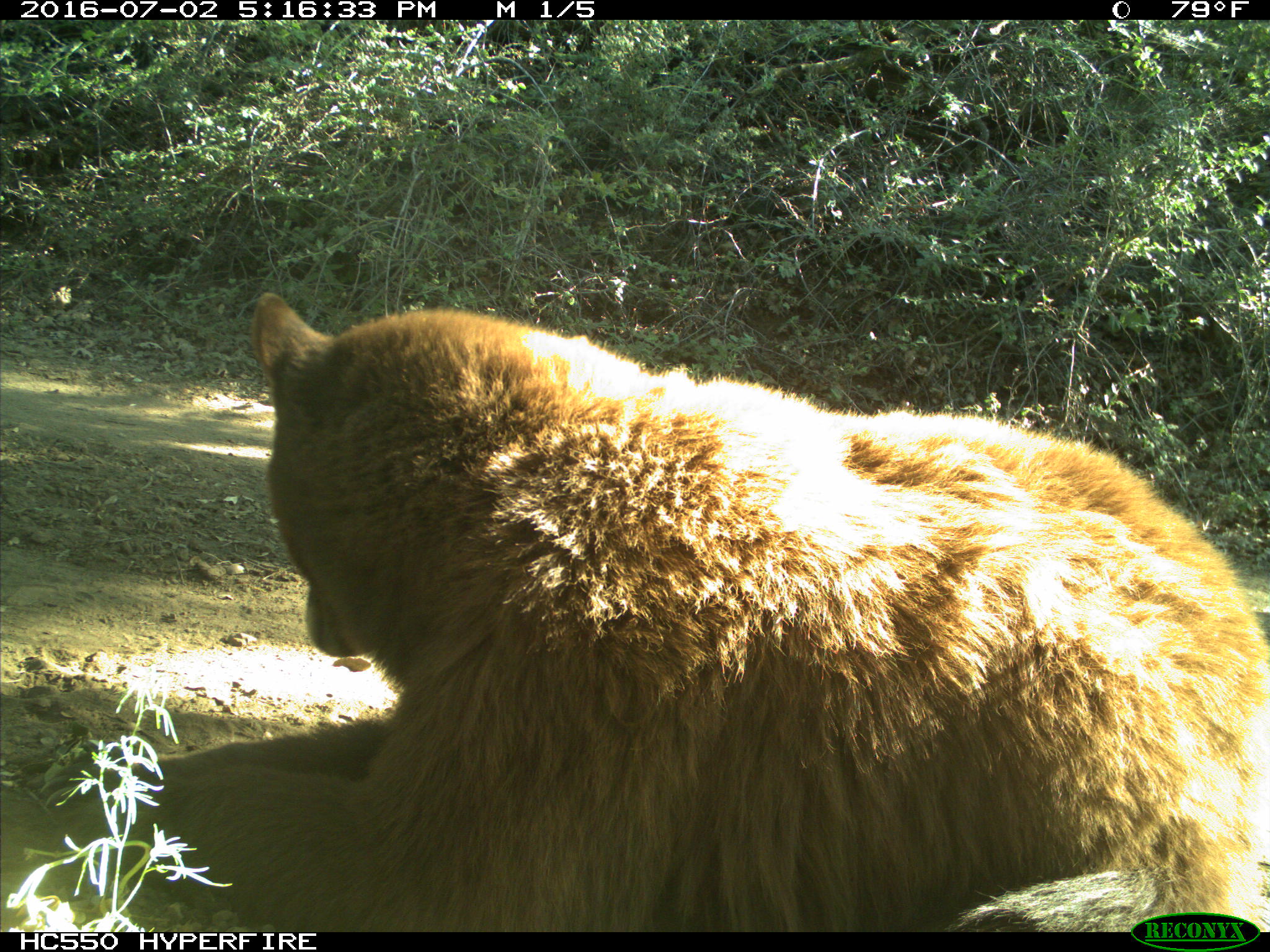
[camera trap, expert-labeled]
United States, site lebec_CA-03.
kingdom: Animalia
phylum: Chordata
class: Mammalia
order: Carnivora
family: Ursidae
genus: Ursus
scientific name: Ursus americanus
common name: american black bear